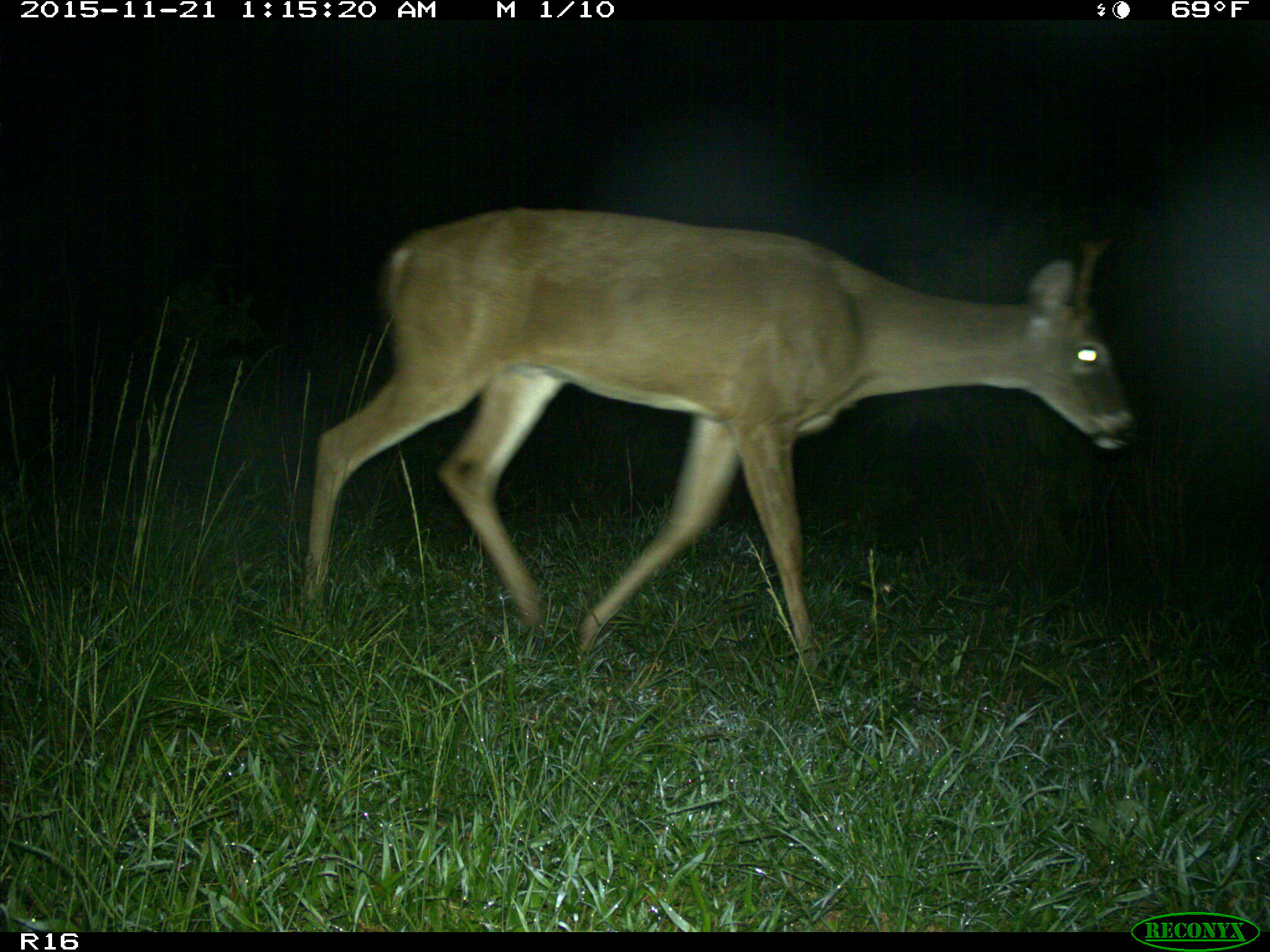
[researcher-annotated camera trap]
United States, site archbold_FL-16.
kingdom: Animalia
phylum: Chordata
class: Mammalia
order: Artiodactyla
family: Cervidae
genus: Odocoileus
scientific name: Odocoileus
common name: deer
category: unidentified deer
Unidentified deer (deer) (Odocoileus).